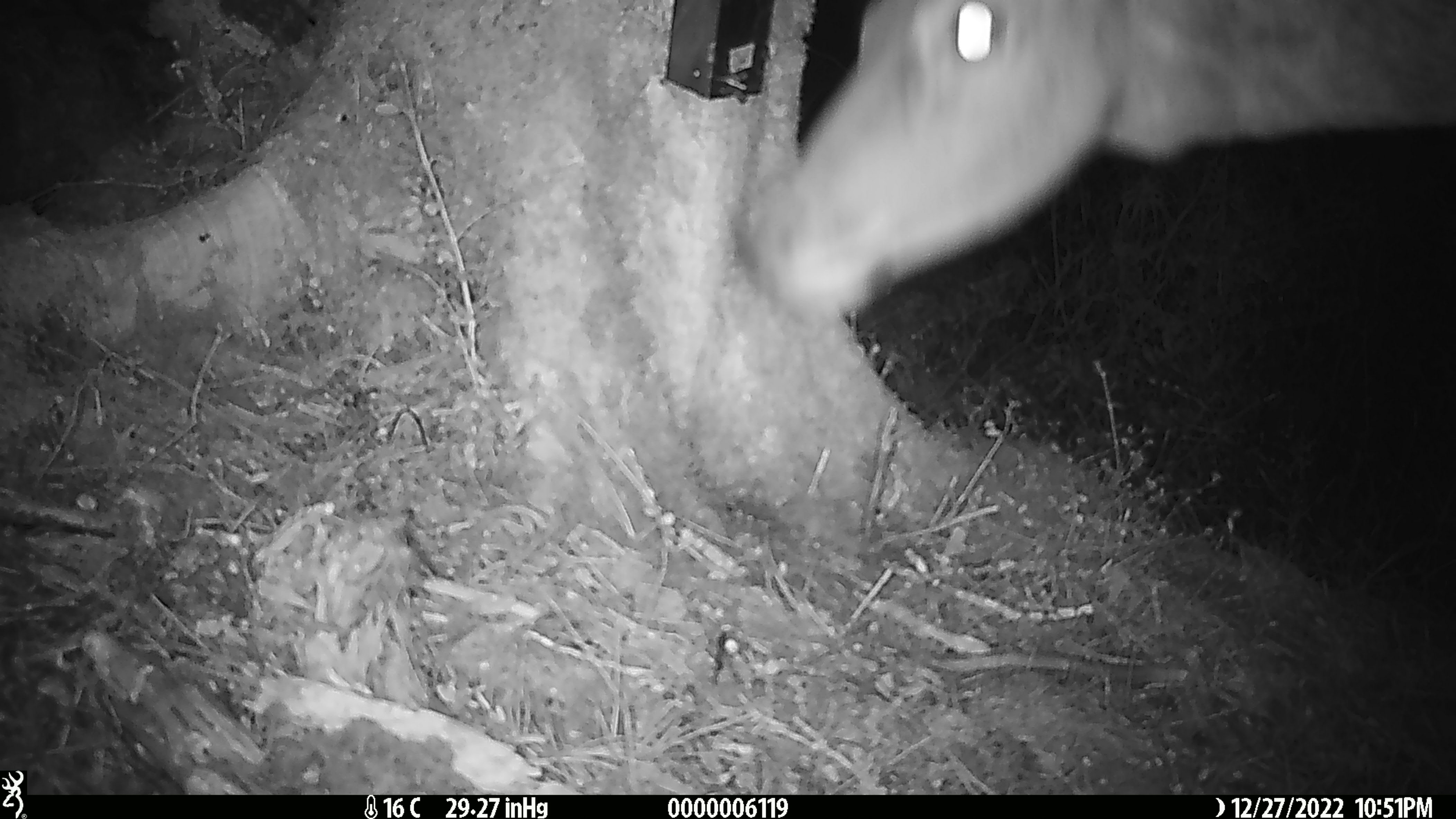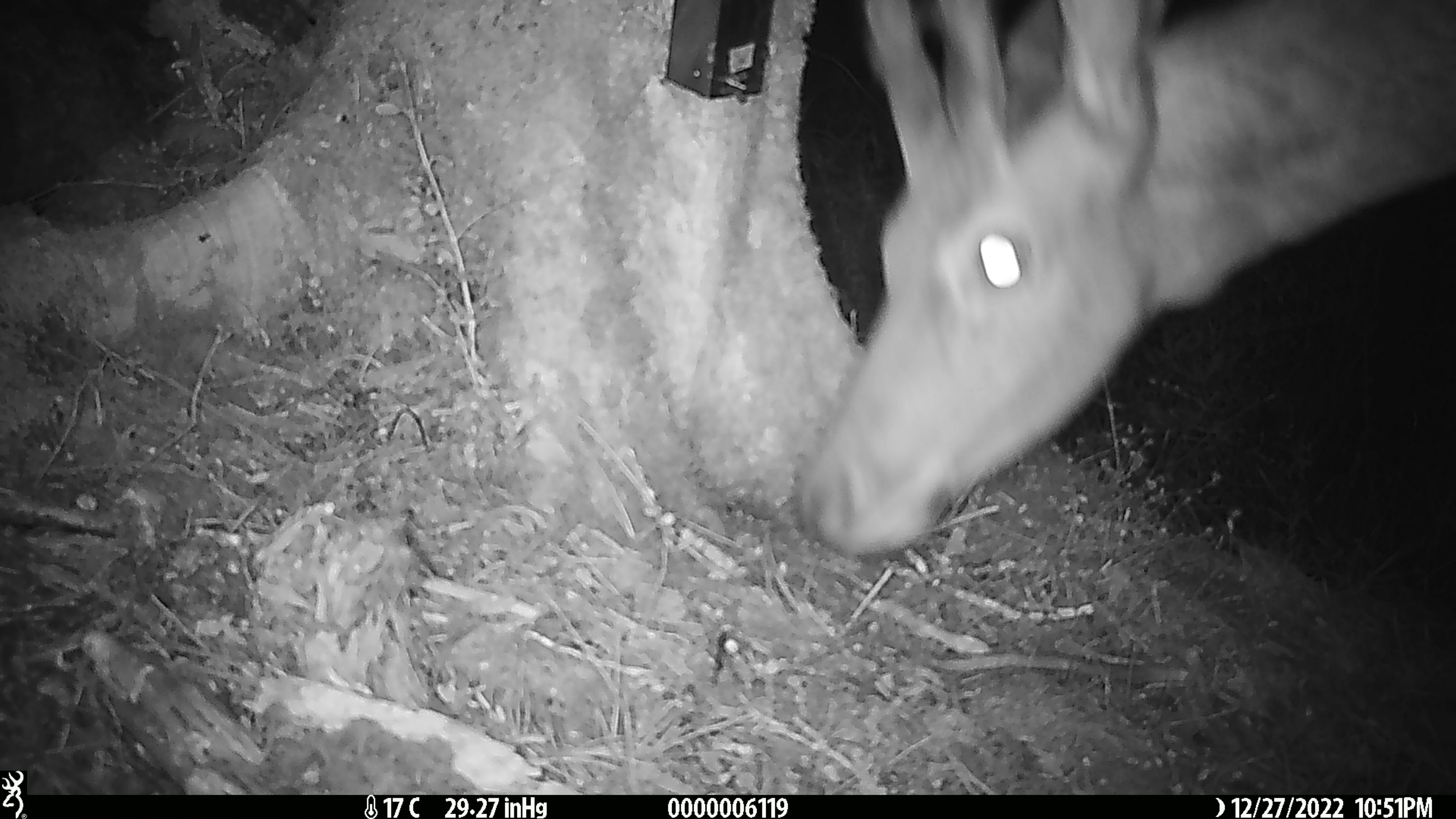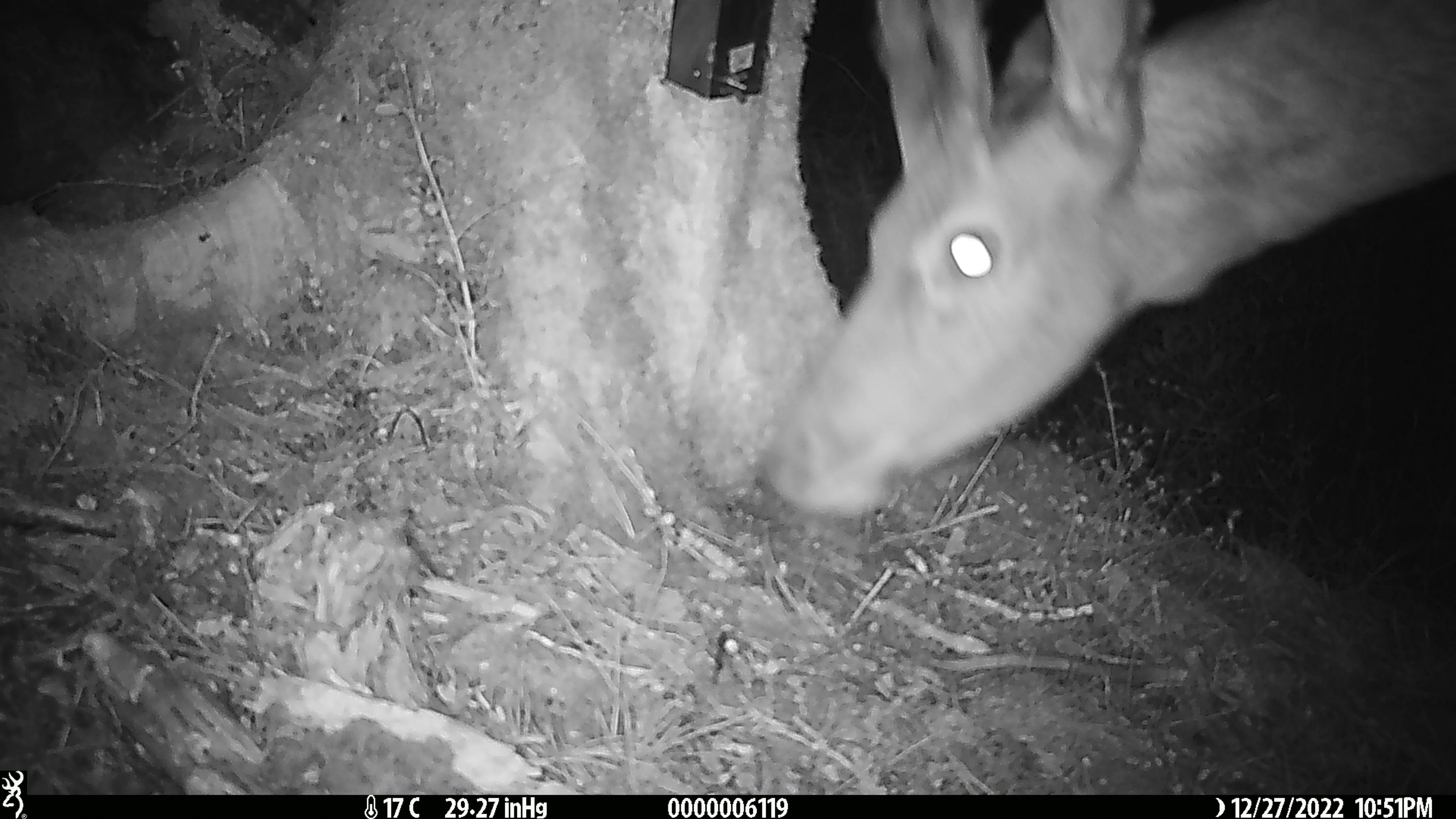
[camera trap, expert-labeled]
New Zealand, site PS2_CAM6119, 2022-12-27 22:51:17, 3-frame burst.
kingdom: Animalia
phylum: Chordata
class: Mammalia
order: Artiodactyla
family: Cervidae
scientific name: Cervidae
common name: deer